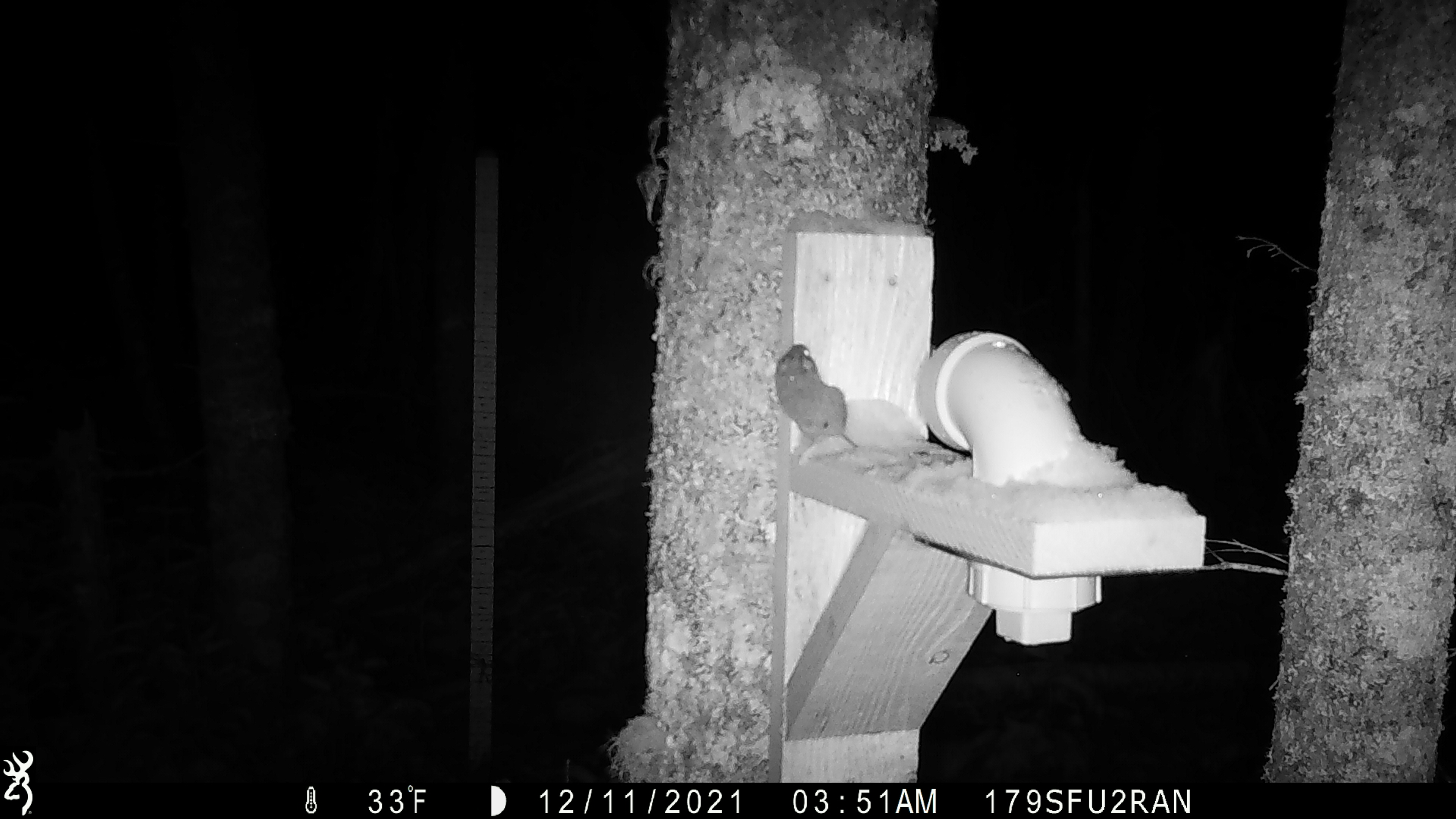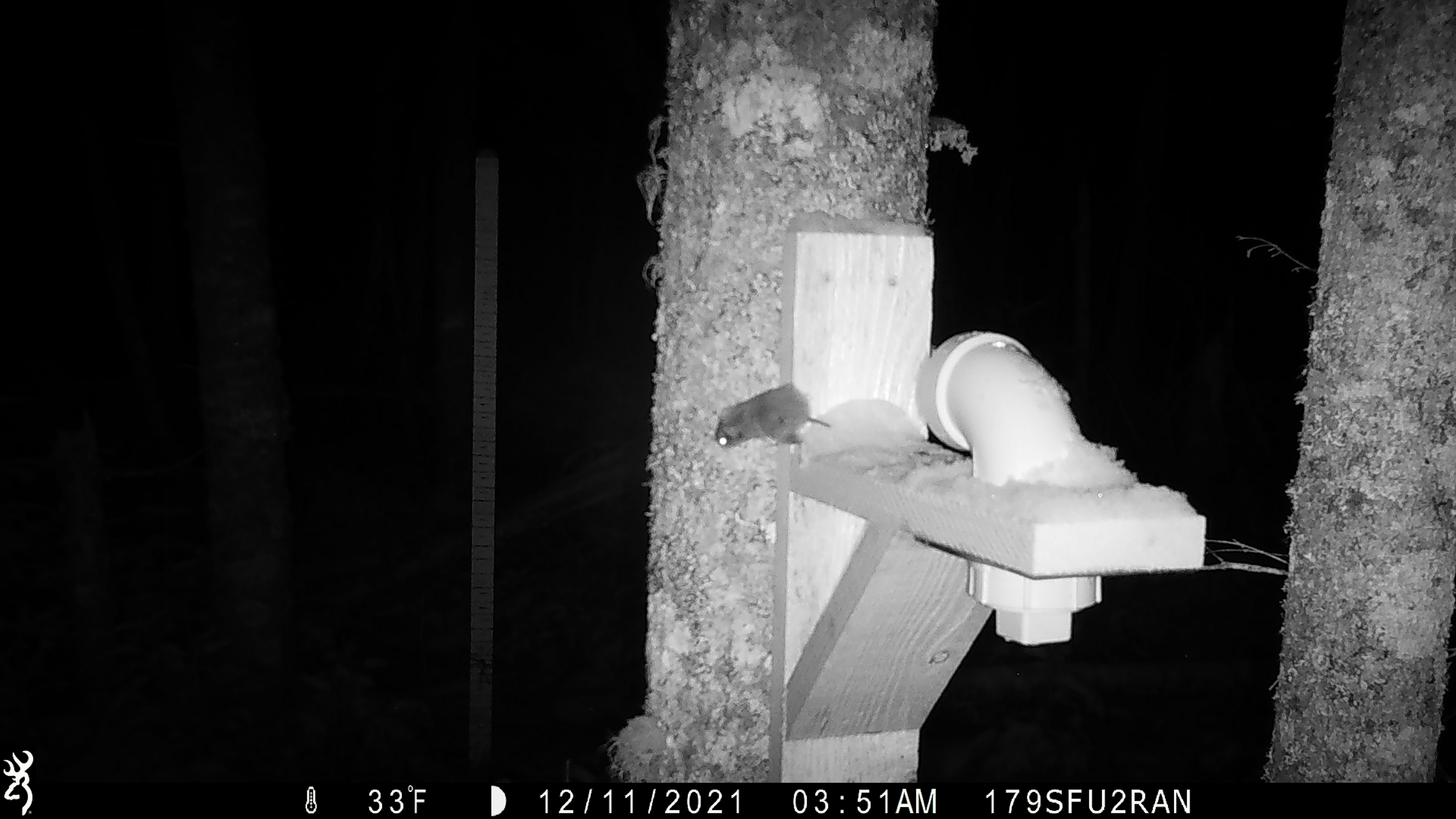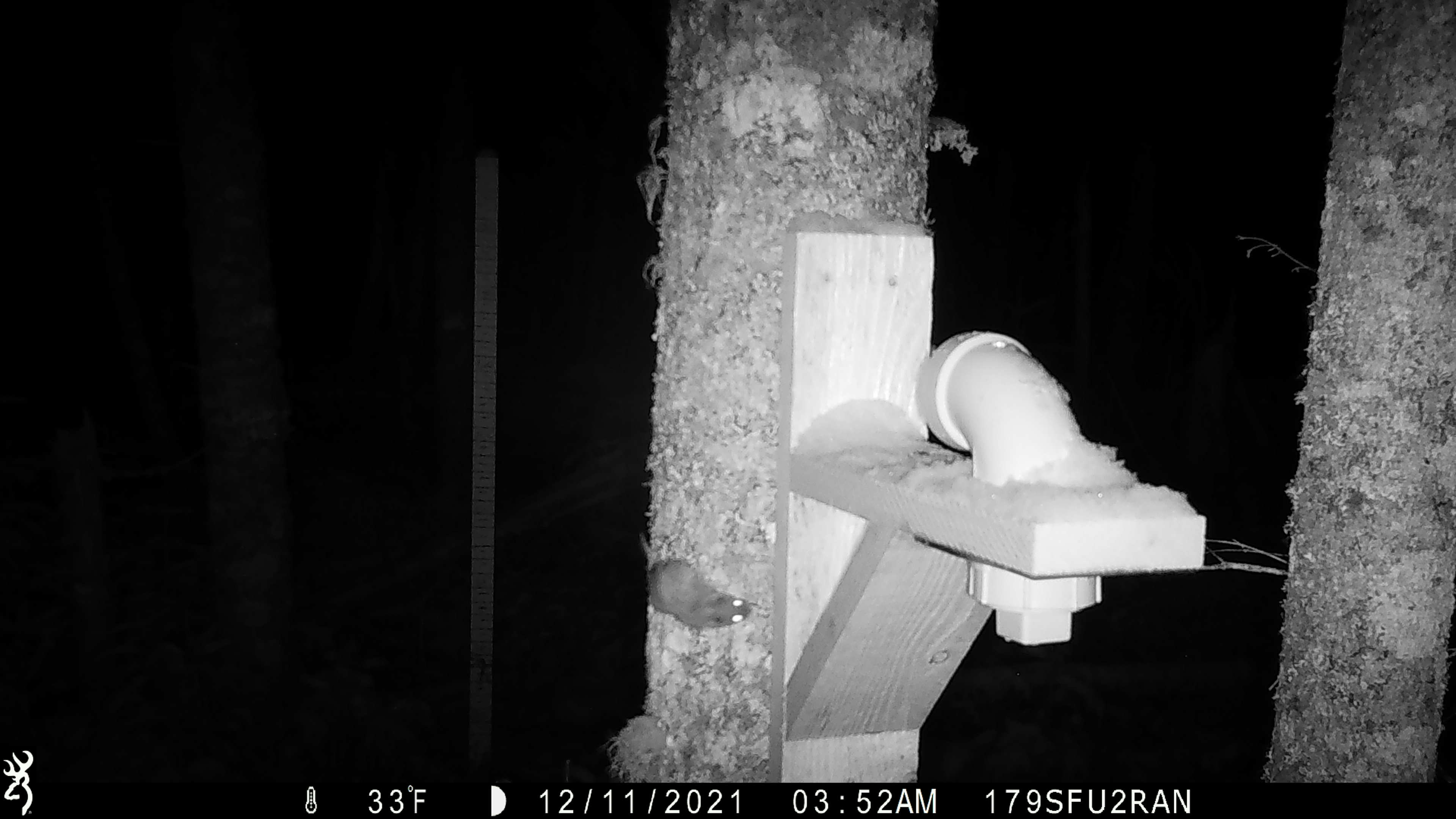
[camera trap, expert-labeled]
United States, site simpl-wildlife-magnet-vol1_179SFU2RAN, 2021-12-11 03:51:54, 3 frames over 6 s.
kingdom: Animalia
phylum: Chordata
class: Mammalia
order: Rodentia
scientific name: Rodentia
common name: mouse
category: mouse sp.